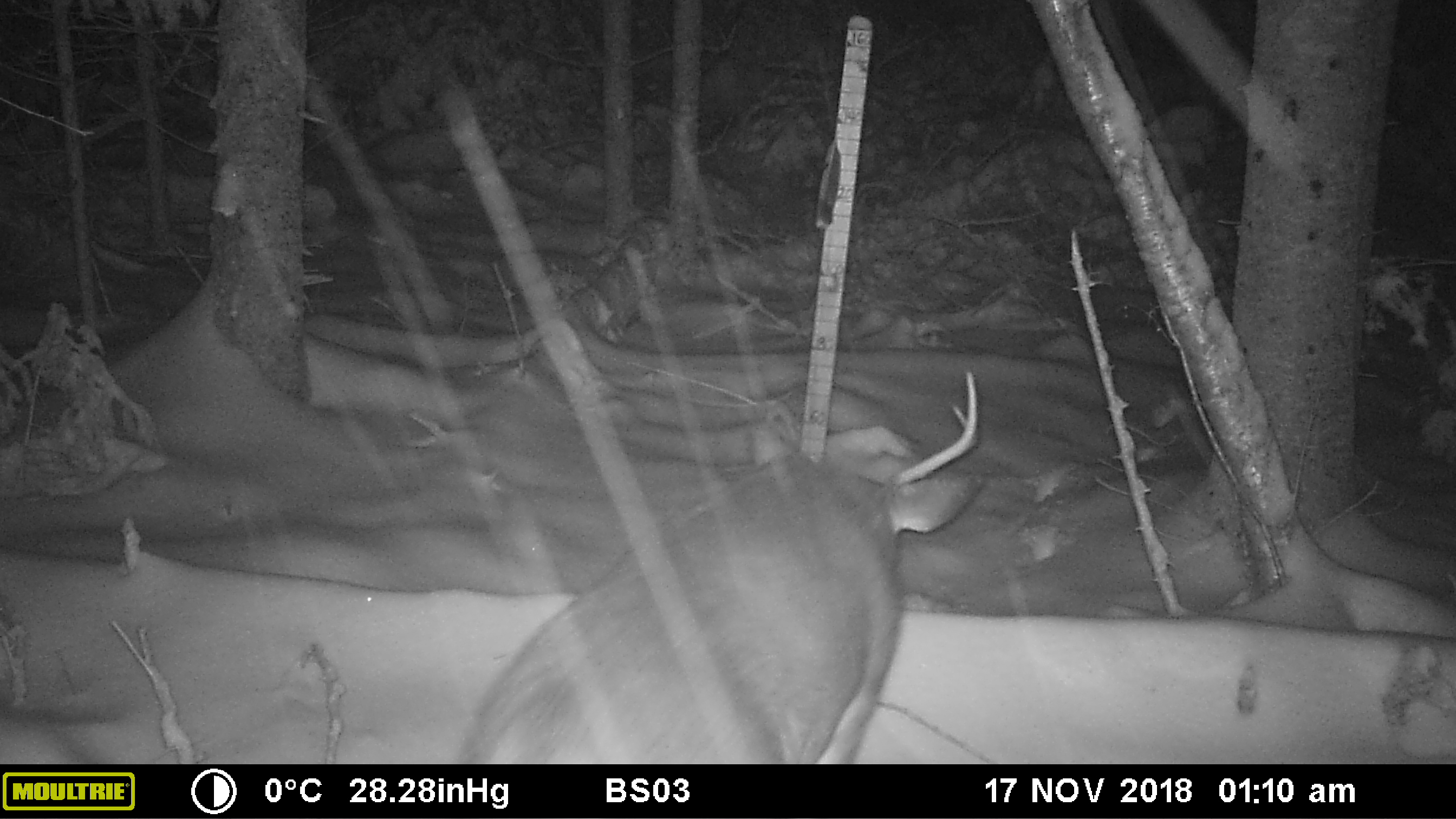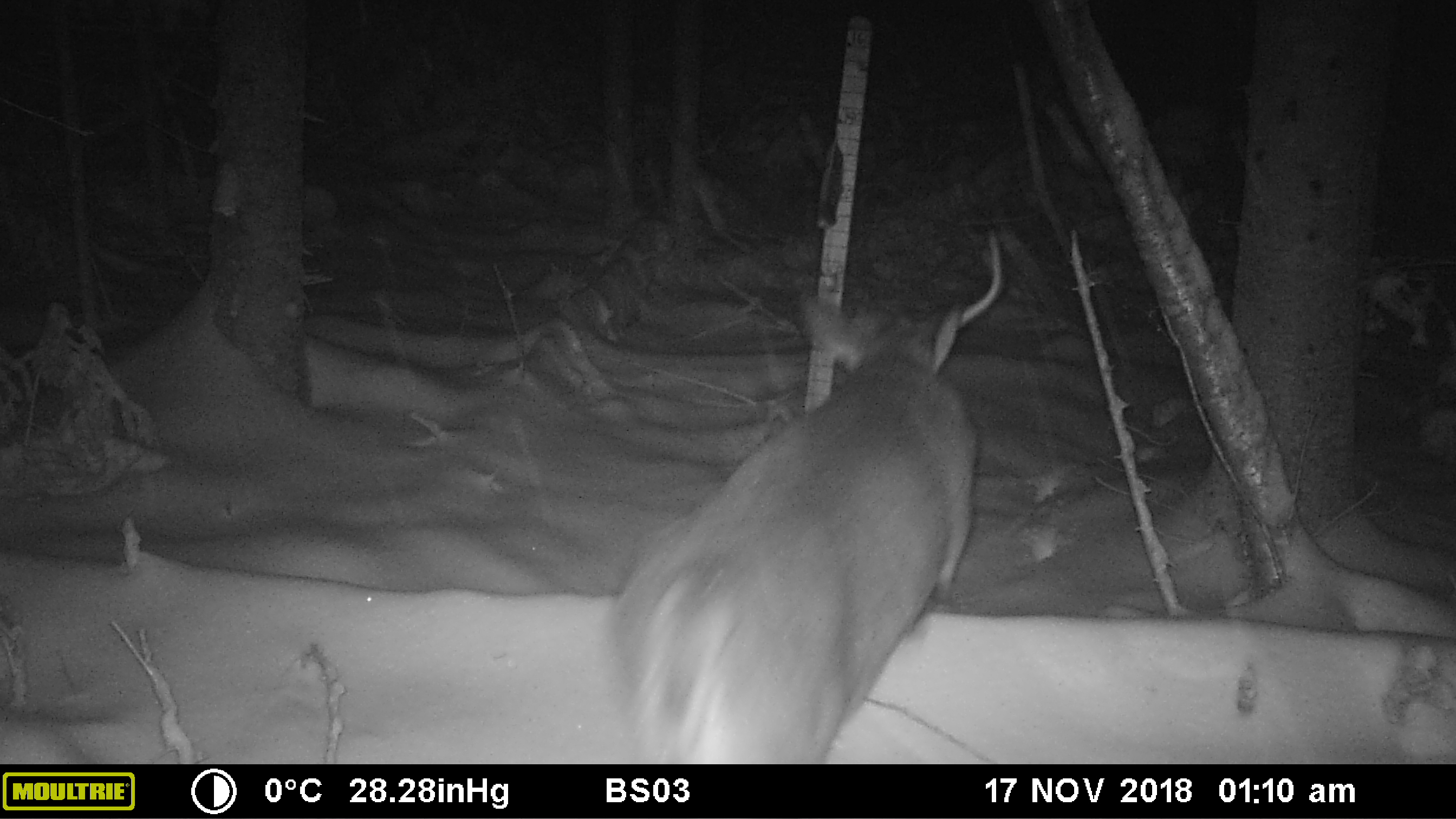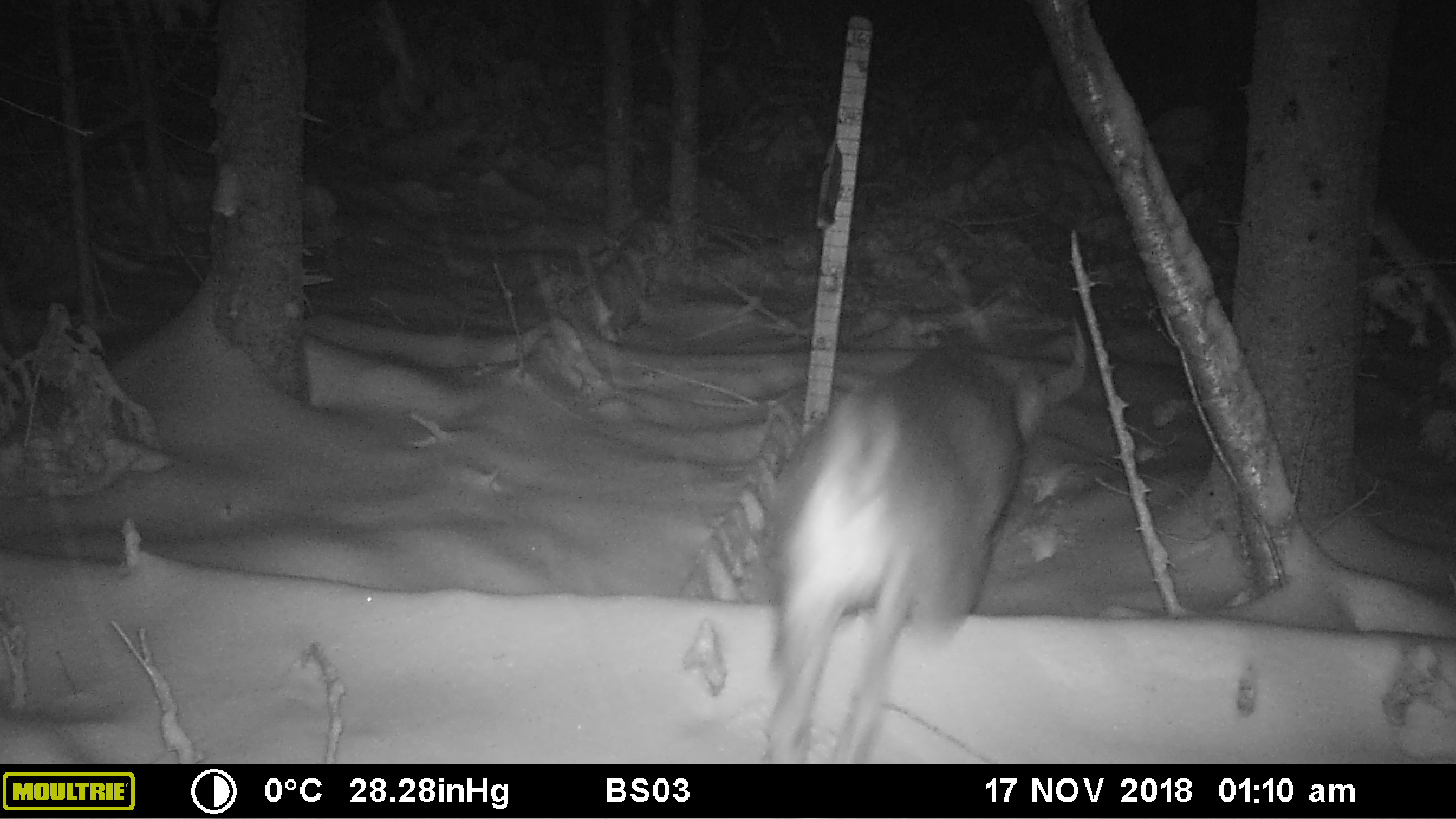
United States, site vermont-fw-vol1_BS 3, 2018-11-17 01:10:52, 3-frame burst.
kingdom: Animalia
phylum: Chordata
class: Mammalia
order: Artiodactyla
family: Cervidae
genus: Odocoileus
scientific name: Odocoileus virginianus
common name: white-tailed deer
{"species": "white-tailed deer (Odocoileus virginianus)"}